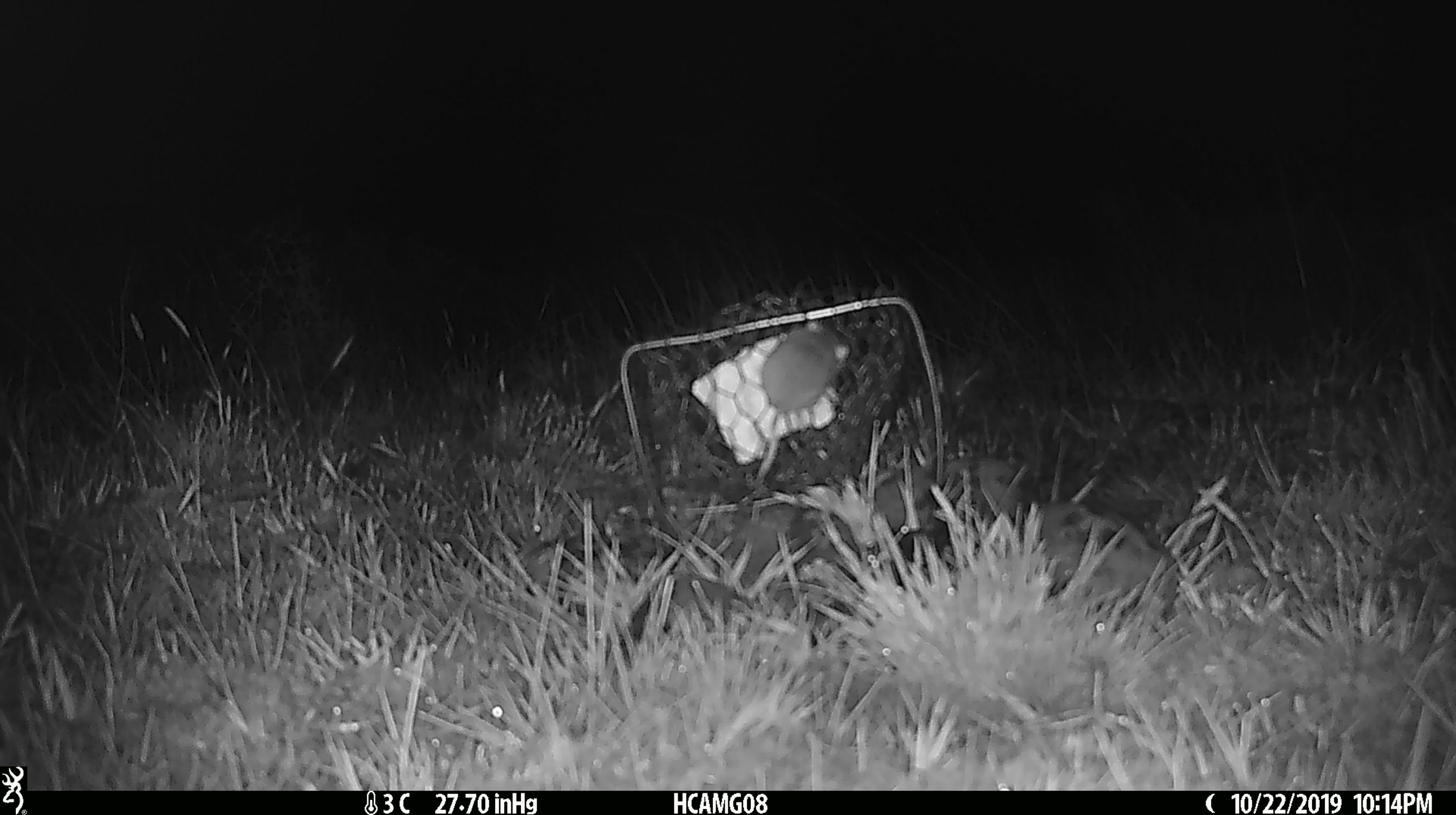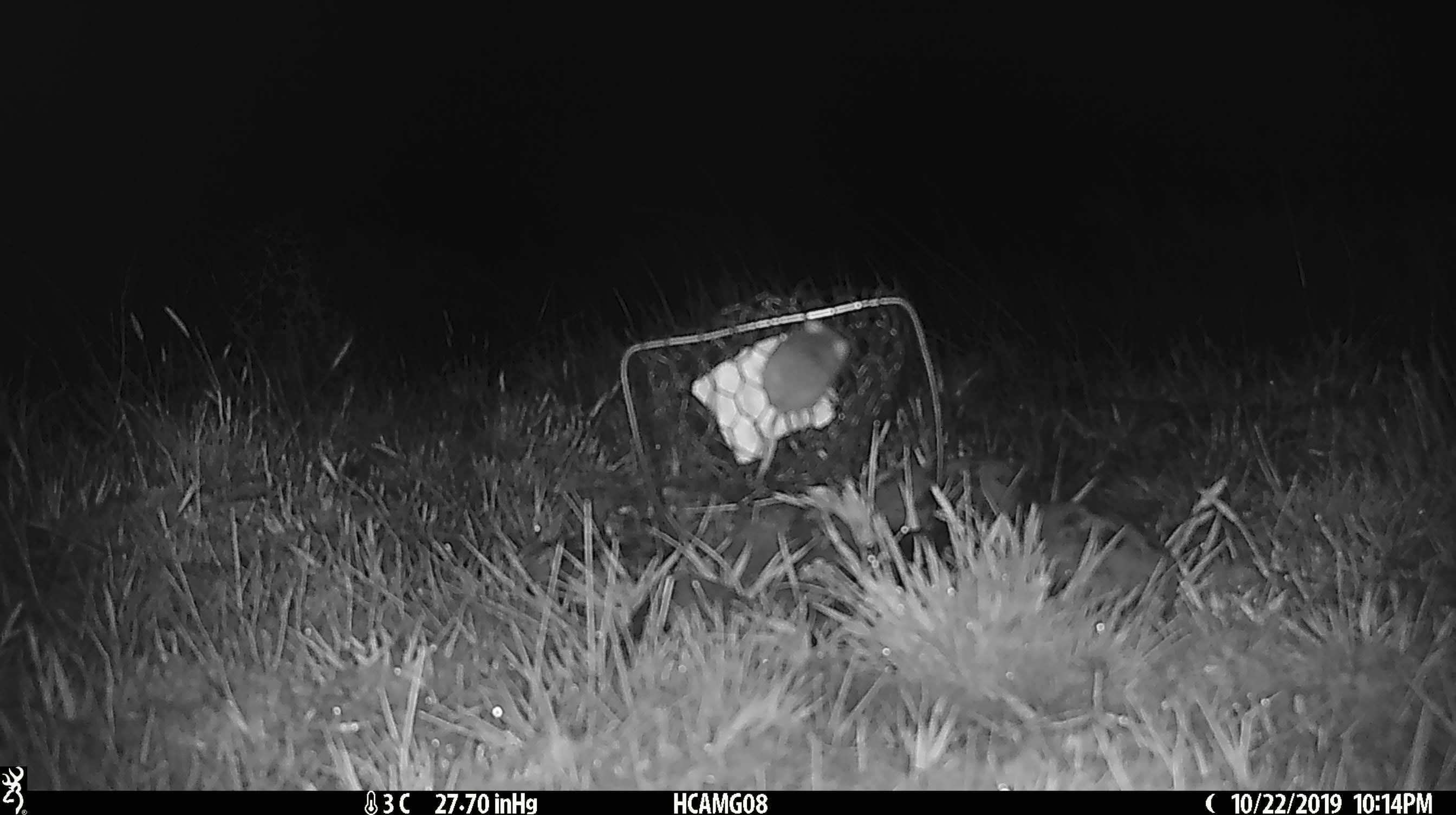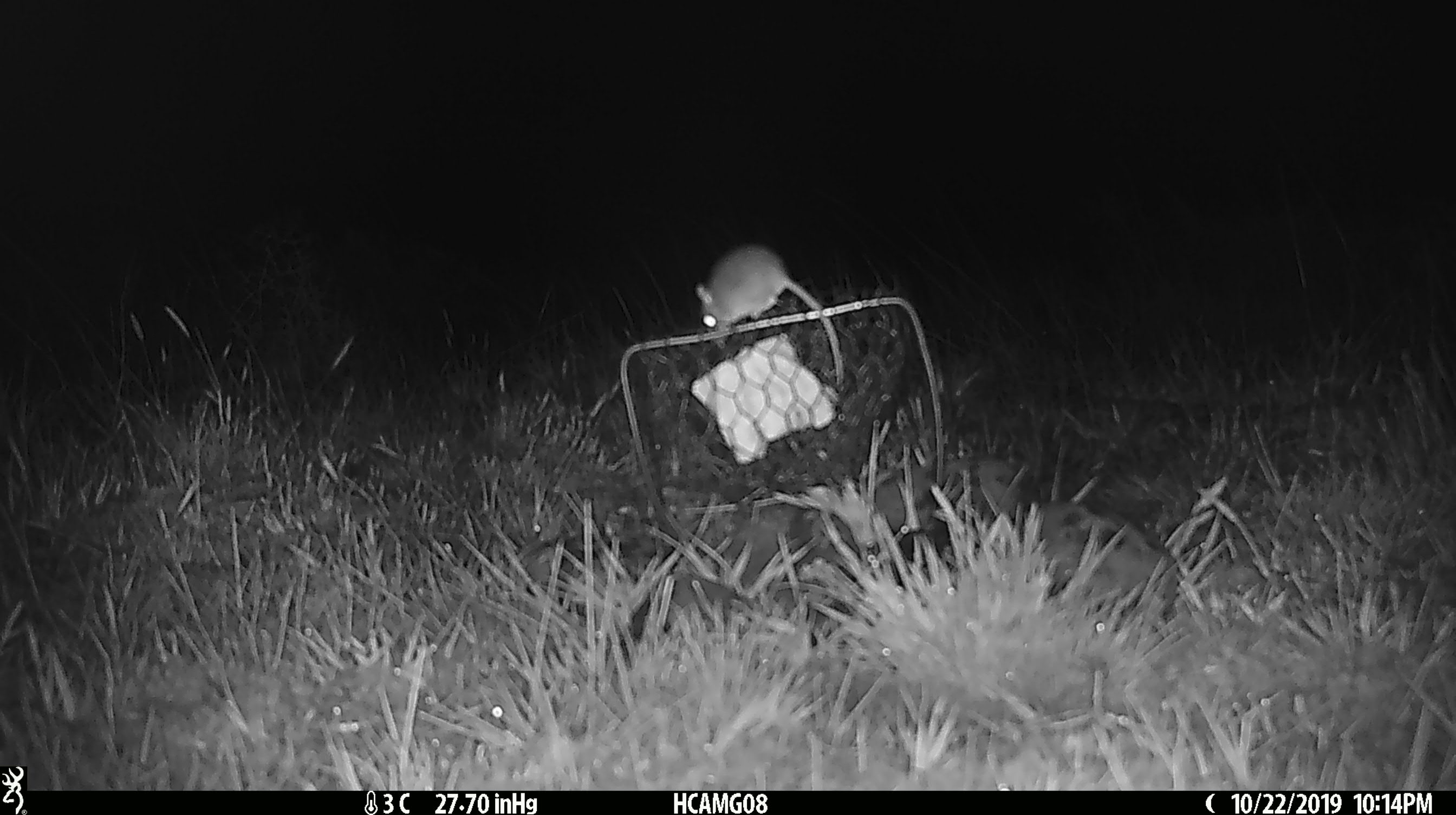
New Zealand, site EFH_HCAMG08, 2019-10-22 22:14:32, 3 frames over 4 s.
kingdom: Animalia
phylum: Chordata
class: Mammalia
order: Rodentia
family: Muridae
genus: Mus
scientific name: Mus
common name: mouse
Mouse (Mus).